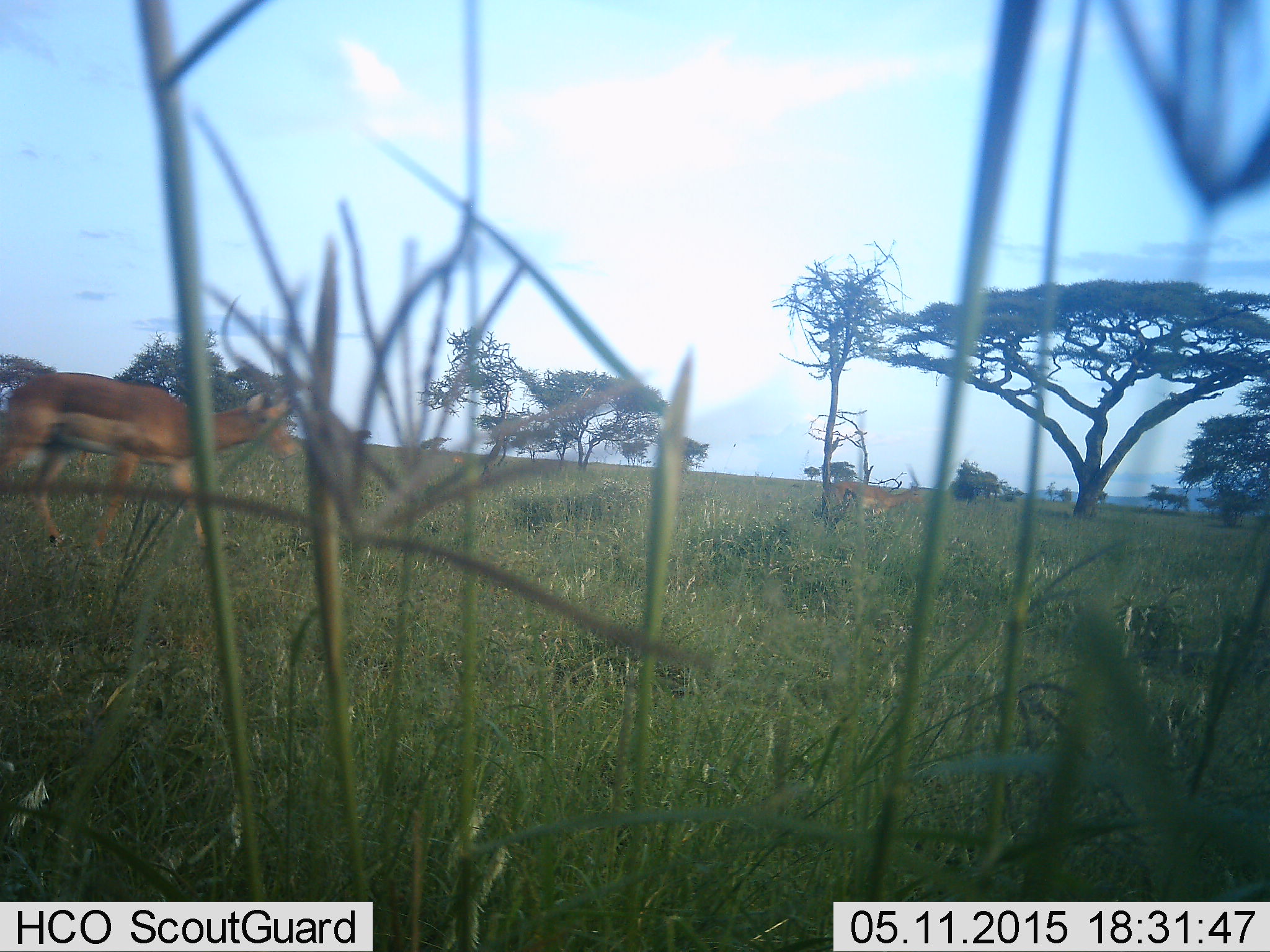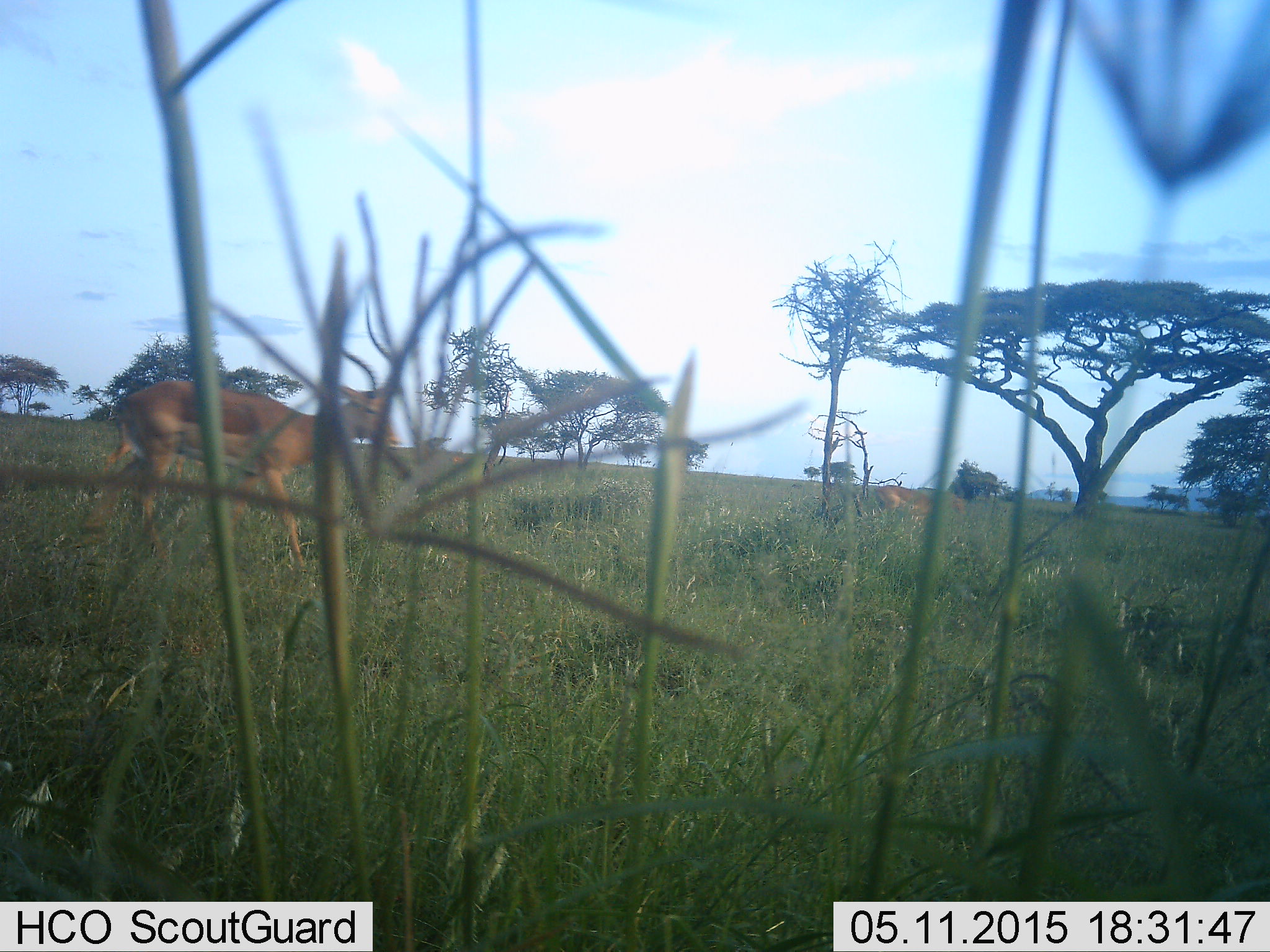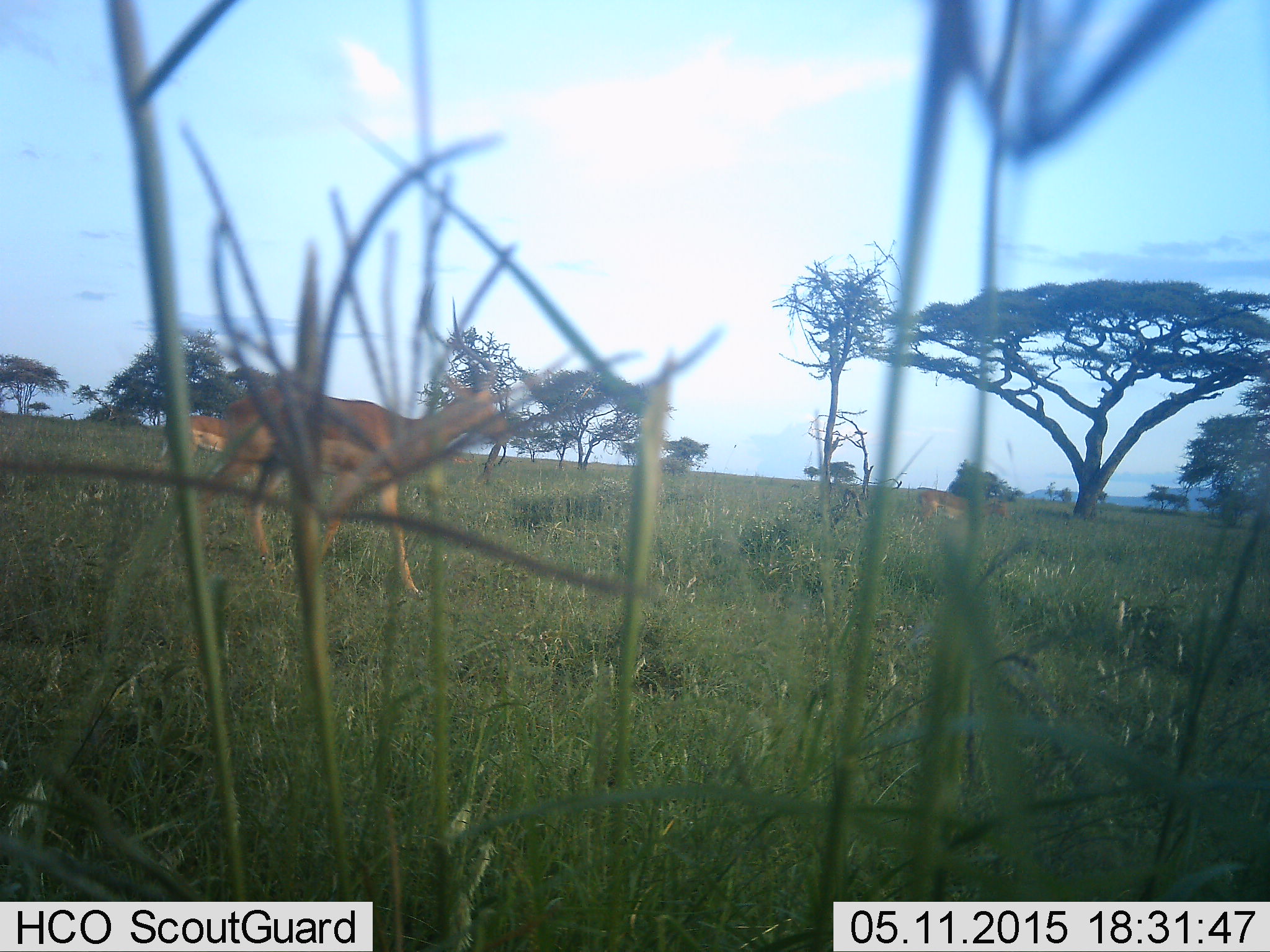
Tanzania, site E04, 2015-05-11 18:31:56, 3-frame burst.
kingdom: Animalia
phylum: Chordata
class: Mammalia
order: Artiodactyla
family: Bovidae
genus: Aepyceros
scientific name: Aepyceros melampus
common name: impala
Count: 2.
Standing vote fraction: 10%.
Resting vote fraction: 10%.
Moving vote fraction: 90%.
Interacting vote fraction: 10%.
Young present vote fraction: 0%.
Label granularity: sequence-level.